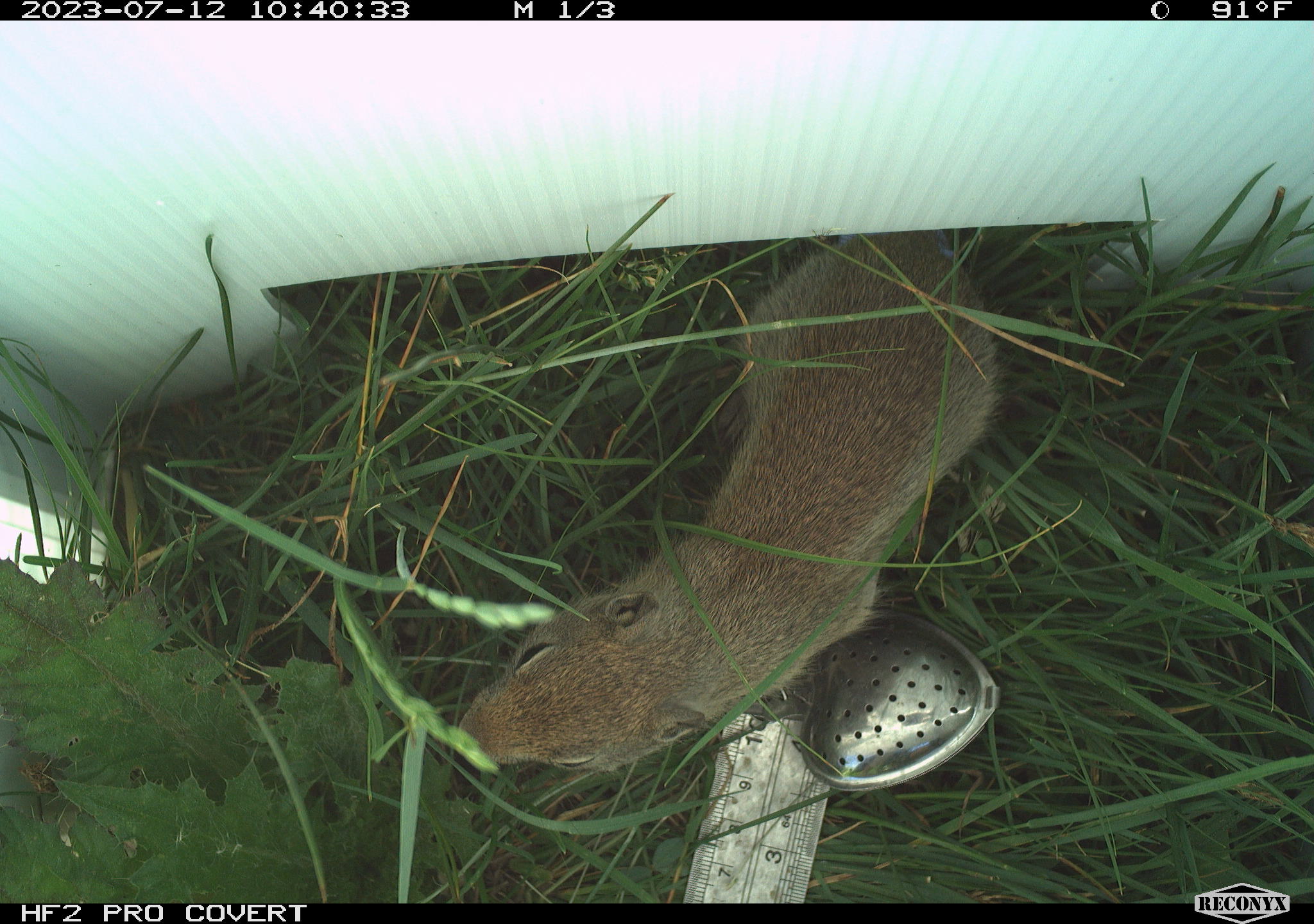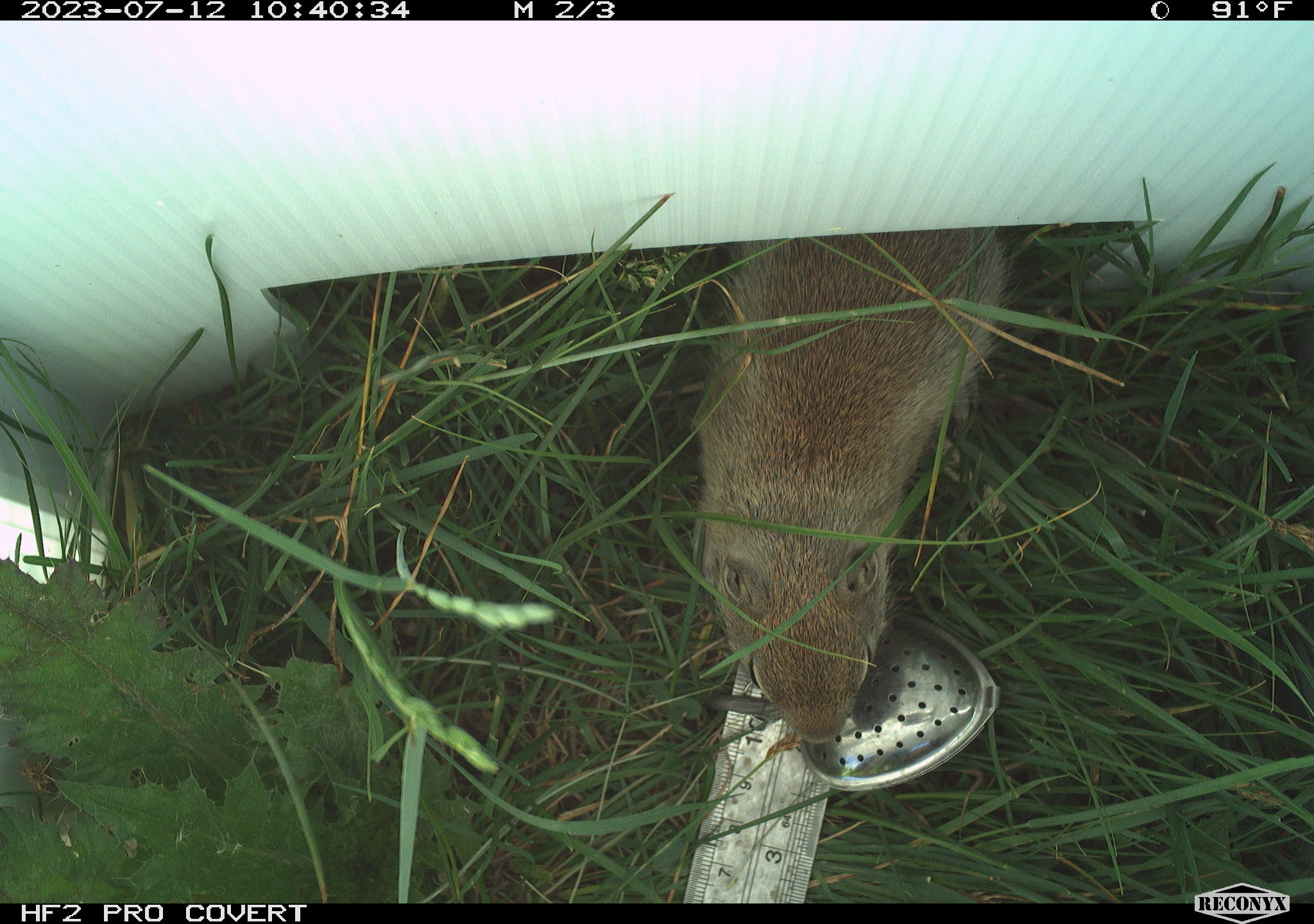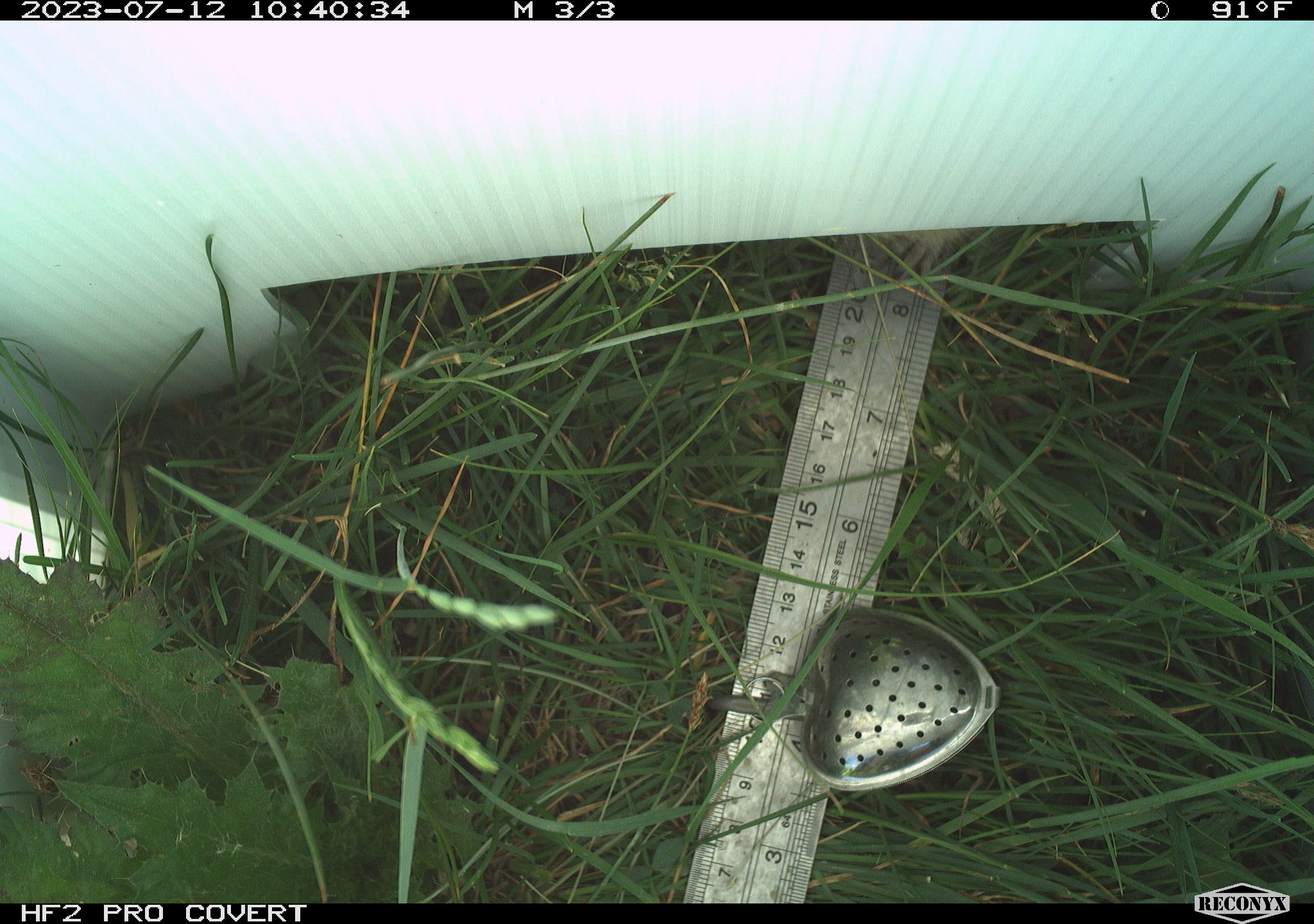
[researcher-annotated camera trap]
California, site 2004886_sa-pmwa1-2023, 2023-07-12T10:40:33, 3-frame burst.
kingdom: Animalia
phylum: Chordata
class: Mammalia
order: Rodentia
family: Sciuridae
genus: Urocitellus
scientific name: Urocitellus beldingi beldingi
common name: belding's ground squirrel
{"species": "belding's ground squirrel (Urocitellus beldingi beldingi)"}